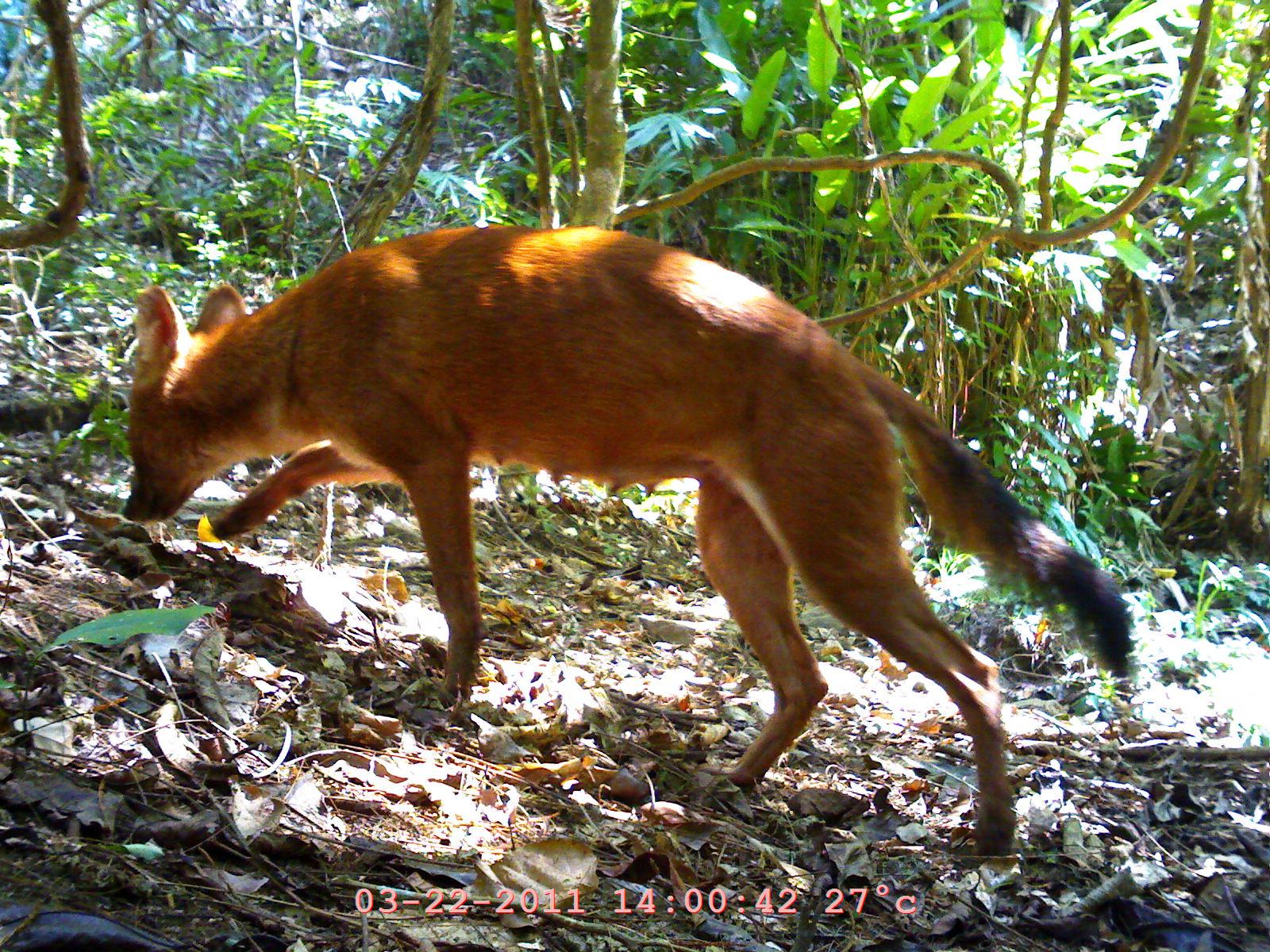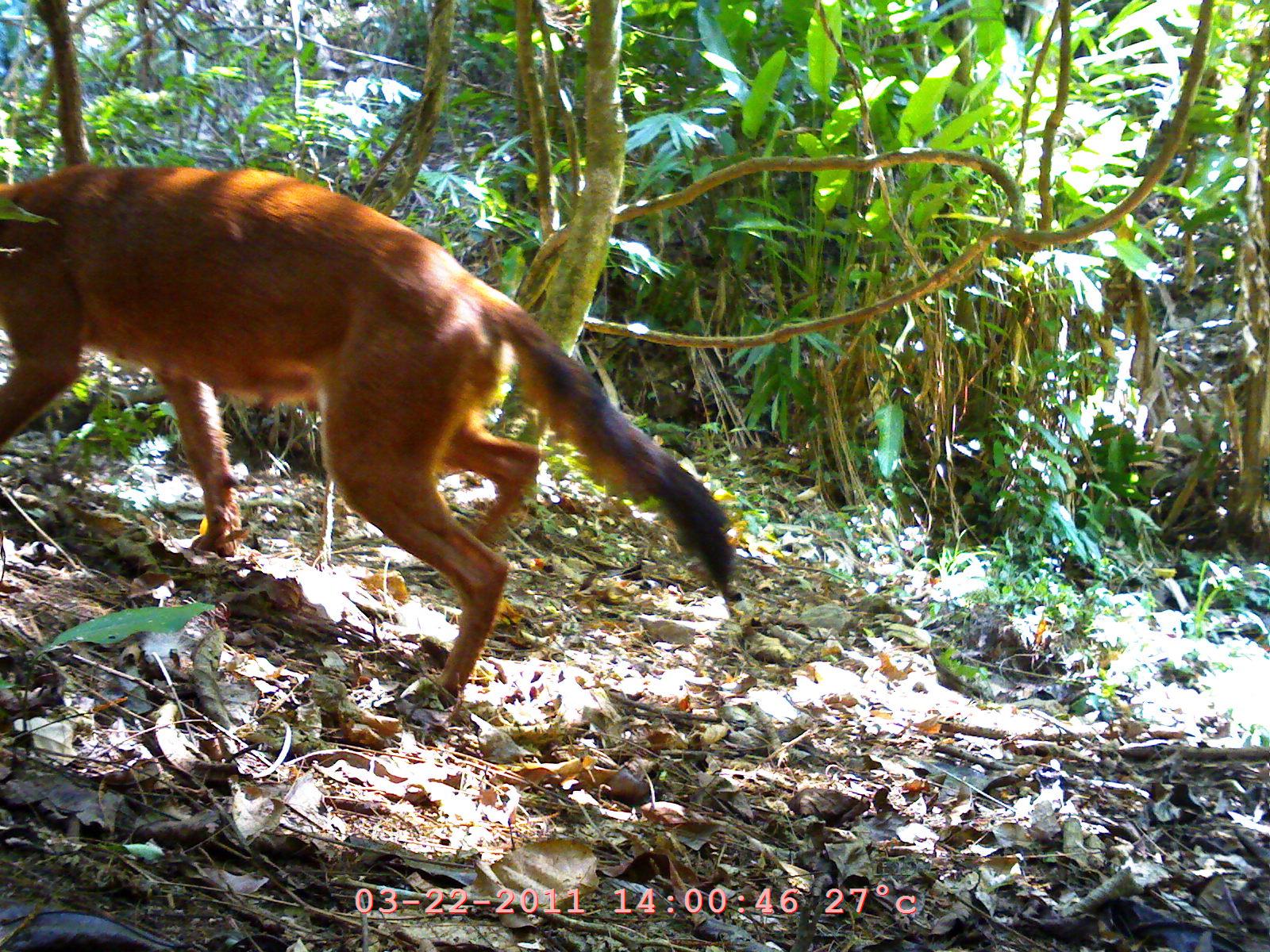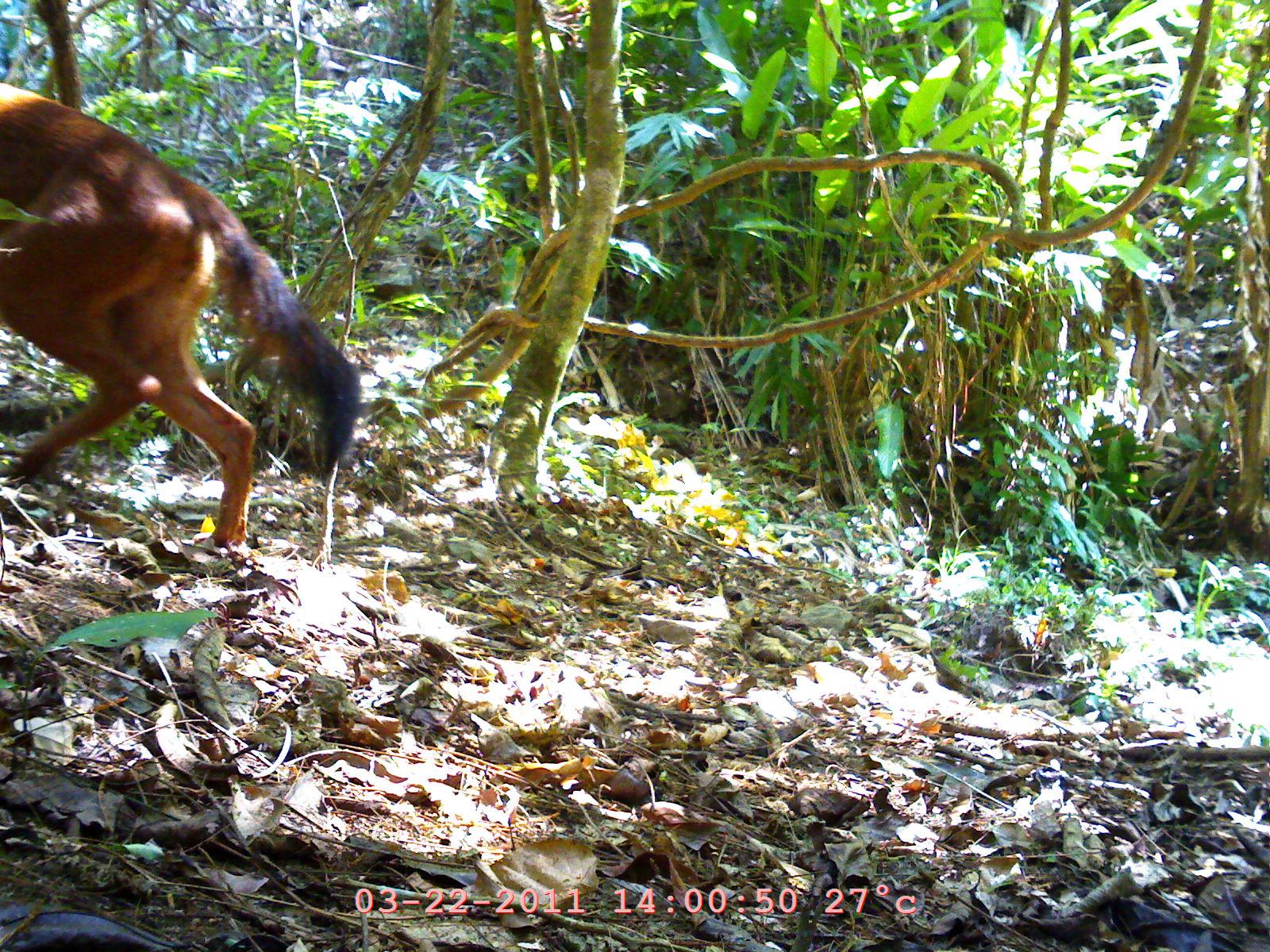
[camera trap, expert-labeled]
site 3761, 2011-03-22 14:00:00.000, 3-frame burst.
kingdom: Animalia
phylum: Chordata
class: Mammalia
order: Carnivora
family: Canidae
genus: Cuon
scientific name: Cuon alpinus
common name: dhole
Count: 1.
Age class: adult.